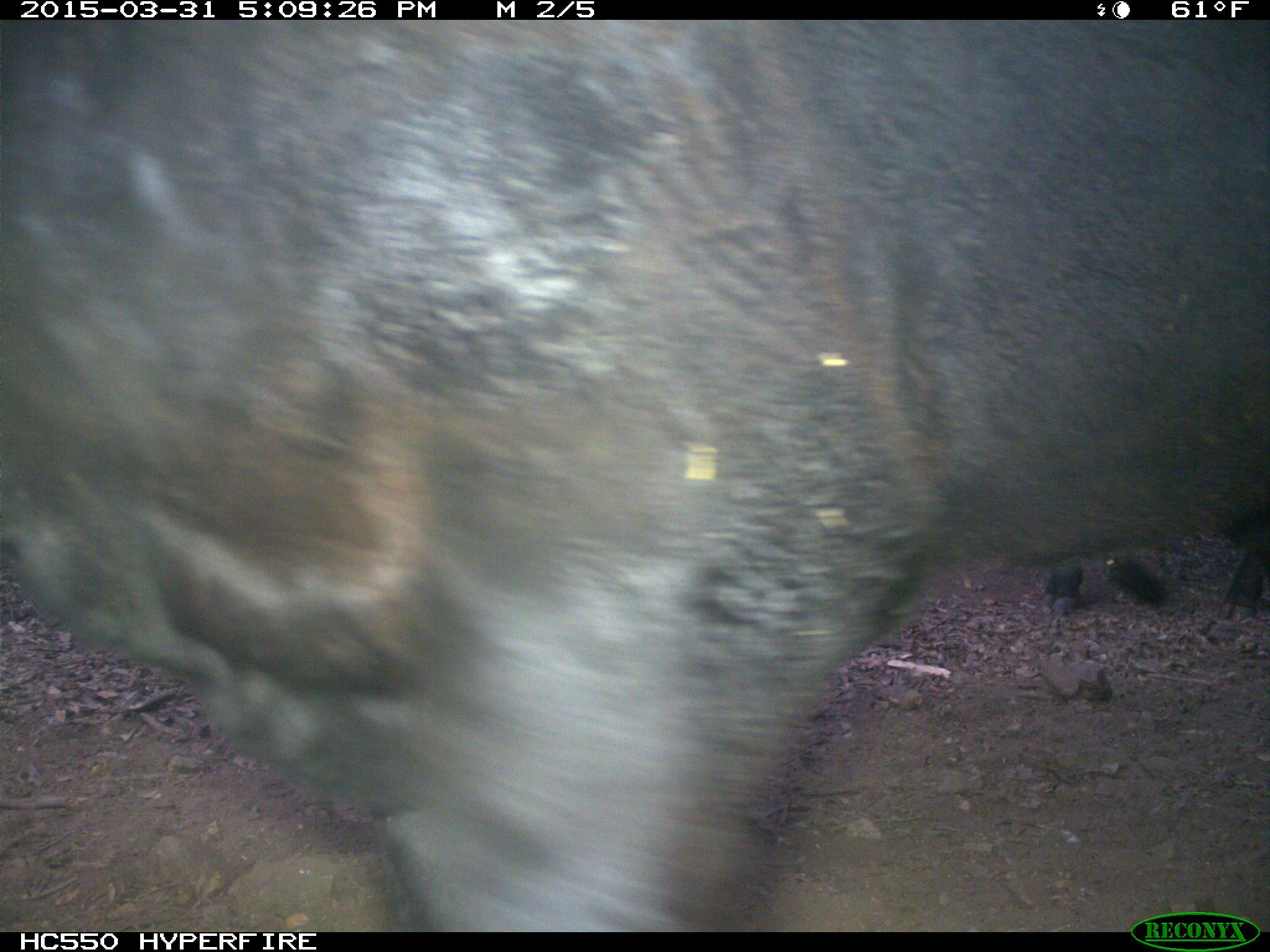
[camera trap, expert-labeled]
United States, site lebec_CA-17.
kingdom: Animalia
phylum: Chordata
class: Mammalia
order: Artiodactyla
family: Bovidae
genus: Bos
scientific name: Bos taurus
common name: domestic cow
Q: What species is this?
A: Bos taurus (domestic cow).